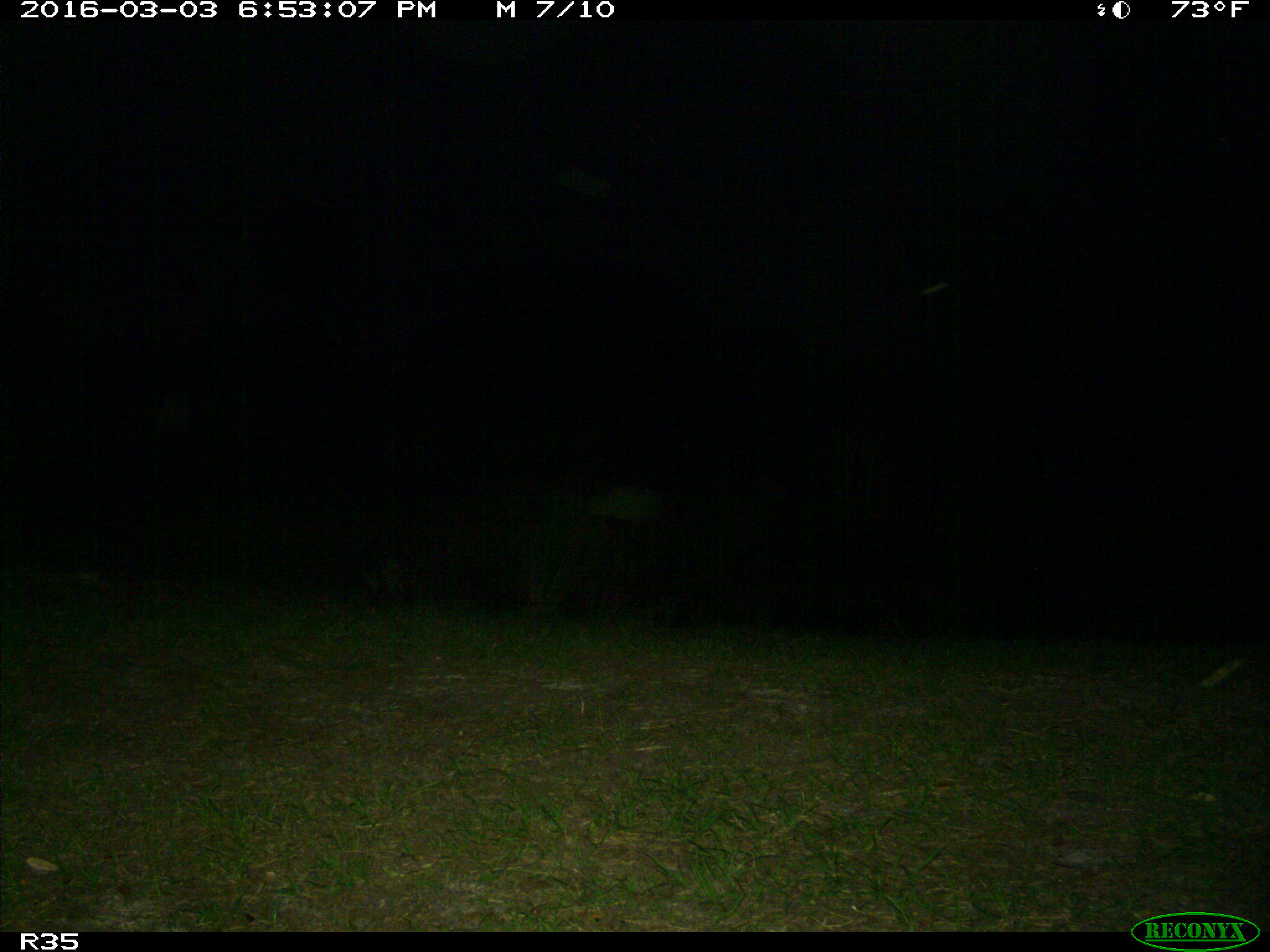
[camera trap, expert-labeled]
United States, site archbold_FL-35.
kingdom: Animalia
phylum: Chordata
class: Mammalia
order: Carnivora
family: Procyonidae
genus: Procyon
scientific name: Procyon lotor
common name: common raccoon